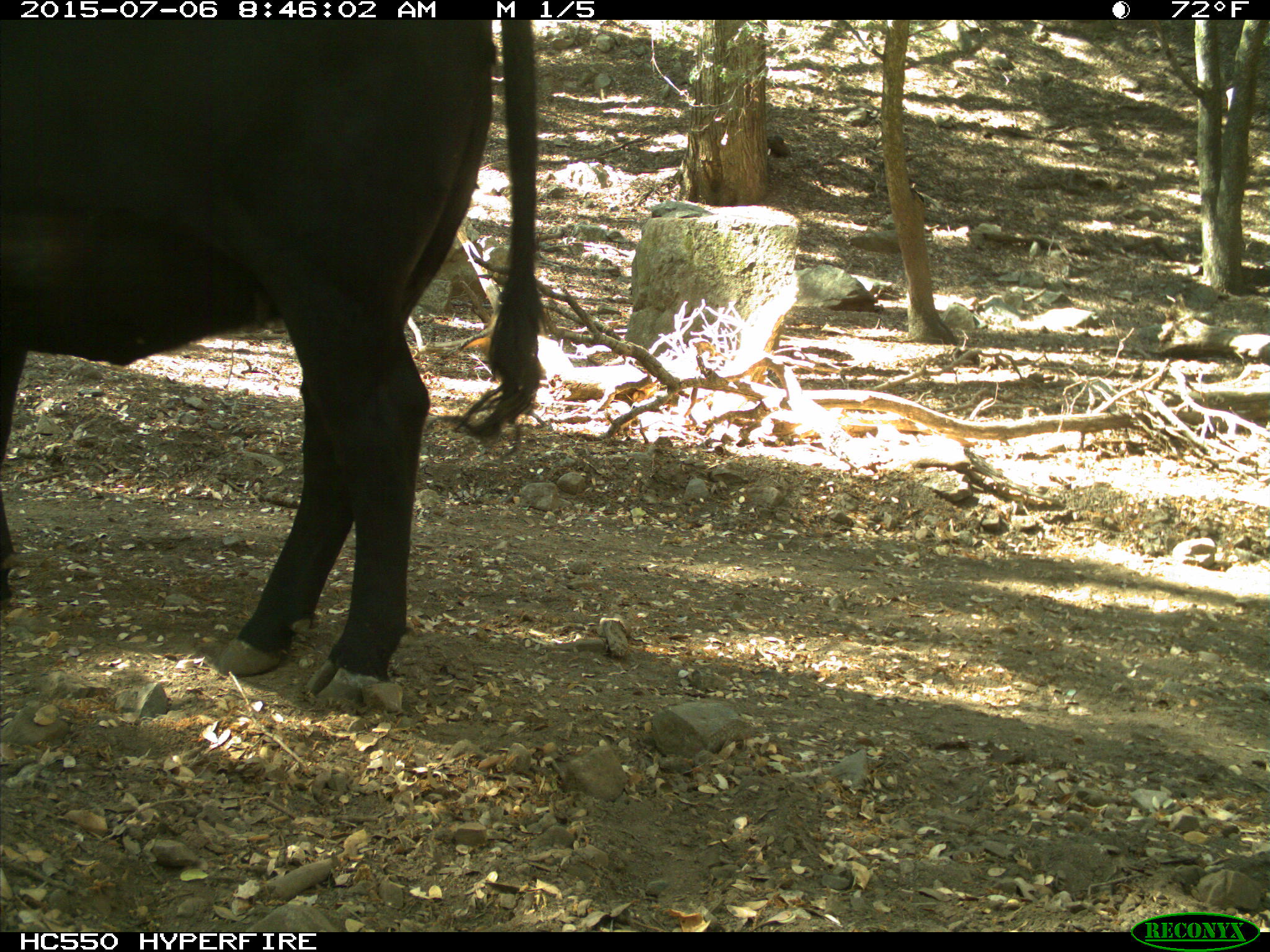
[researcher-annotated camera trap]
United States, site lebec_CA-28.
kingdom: Animalia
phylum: Chordata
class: Mammalia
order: Artiodactyla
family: Bovidae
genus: Bos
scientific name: Bos taurus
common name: domestic cow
Bos taurus (domestic cow).